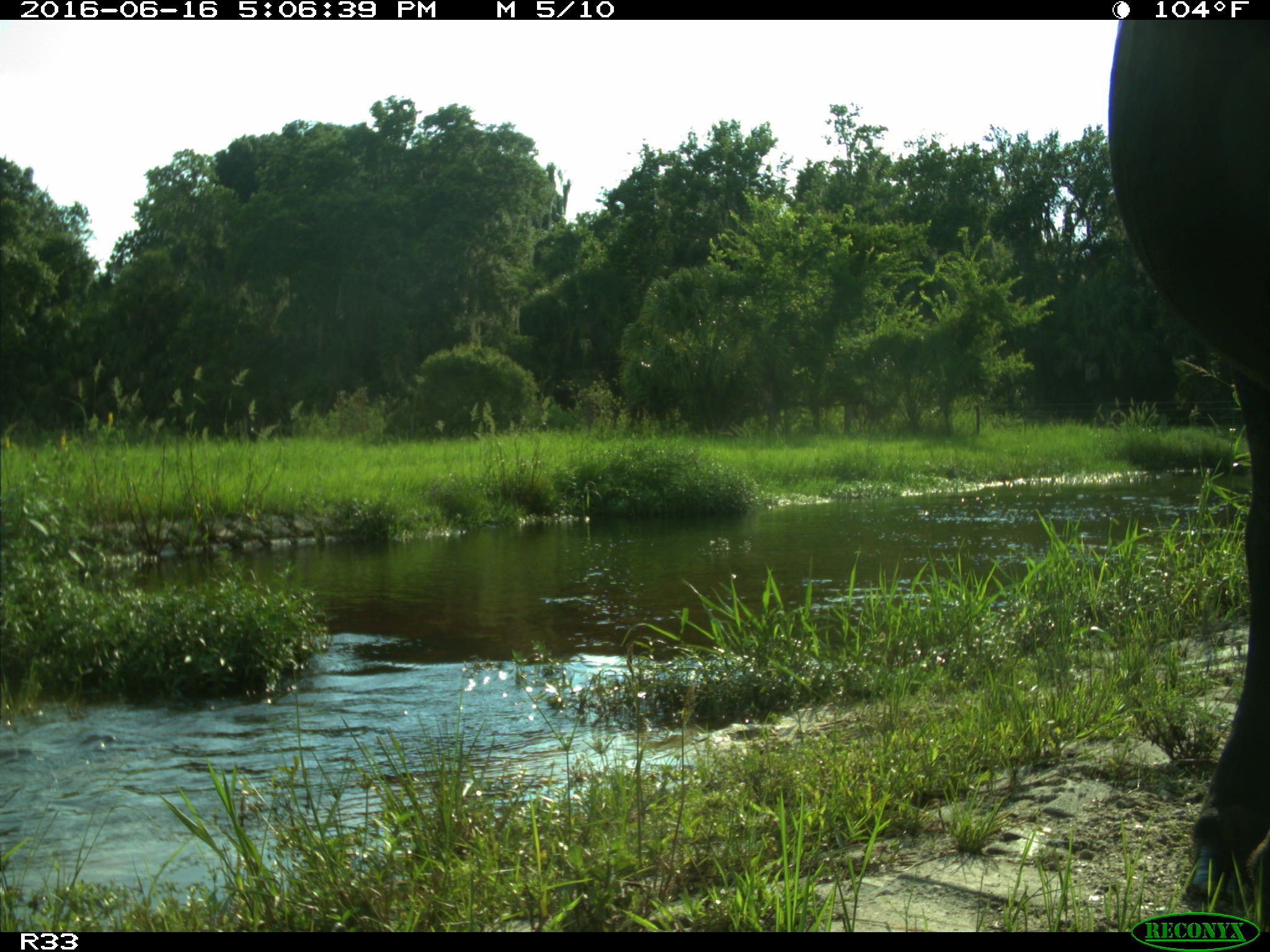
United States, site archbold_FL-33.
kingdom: Animalia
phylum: Chordata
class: Mammalia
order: Artiodactyla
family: Bovidae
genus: Bos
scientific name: Bos taurus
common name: domestic cow